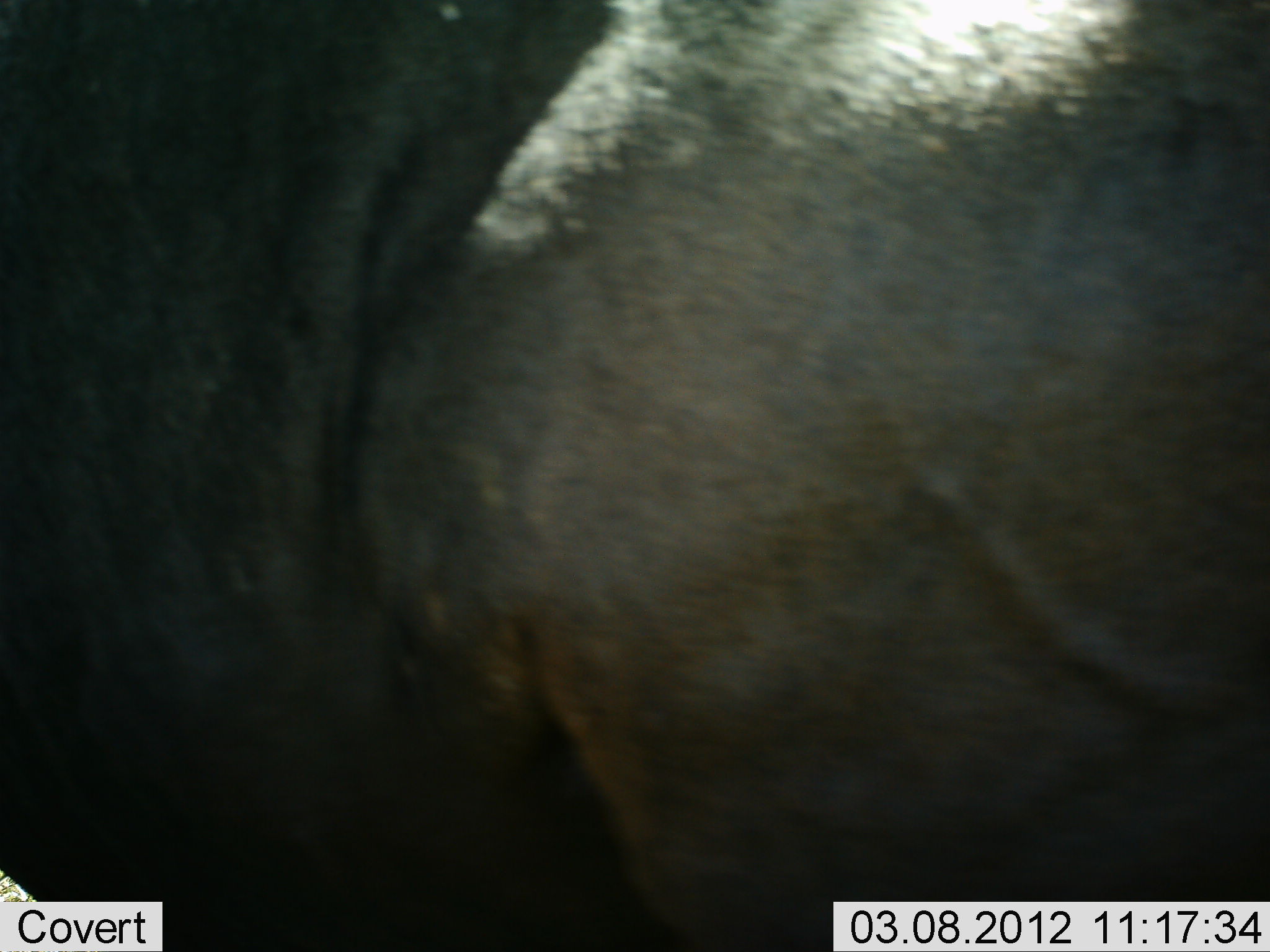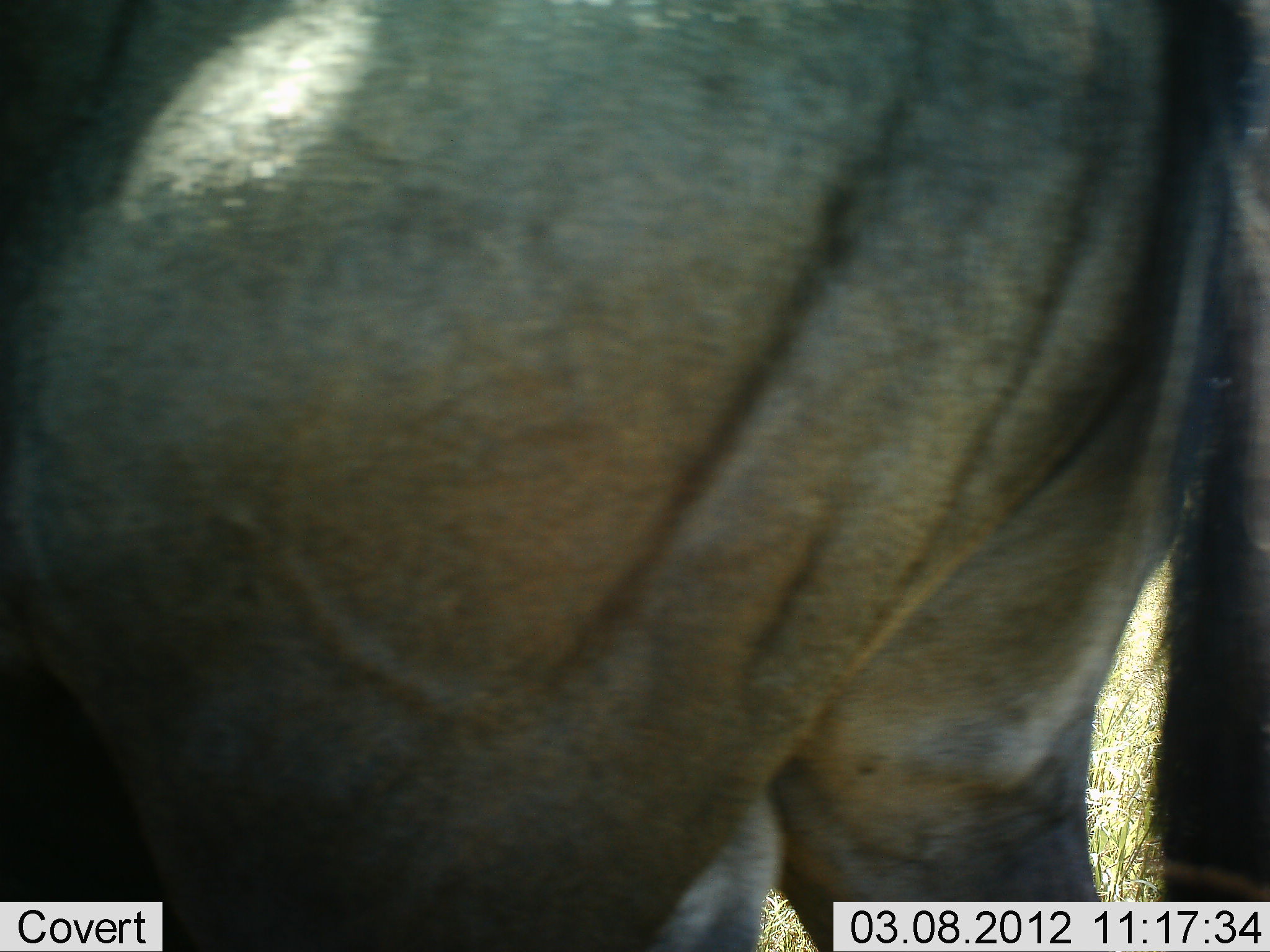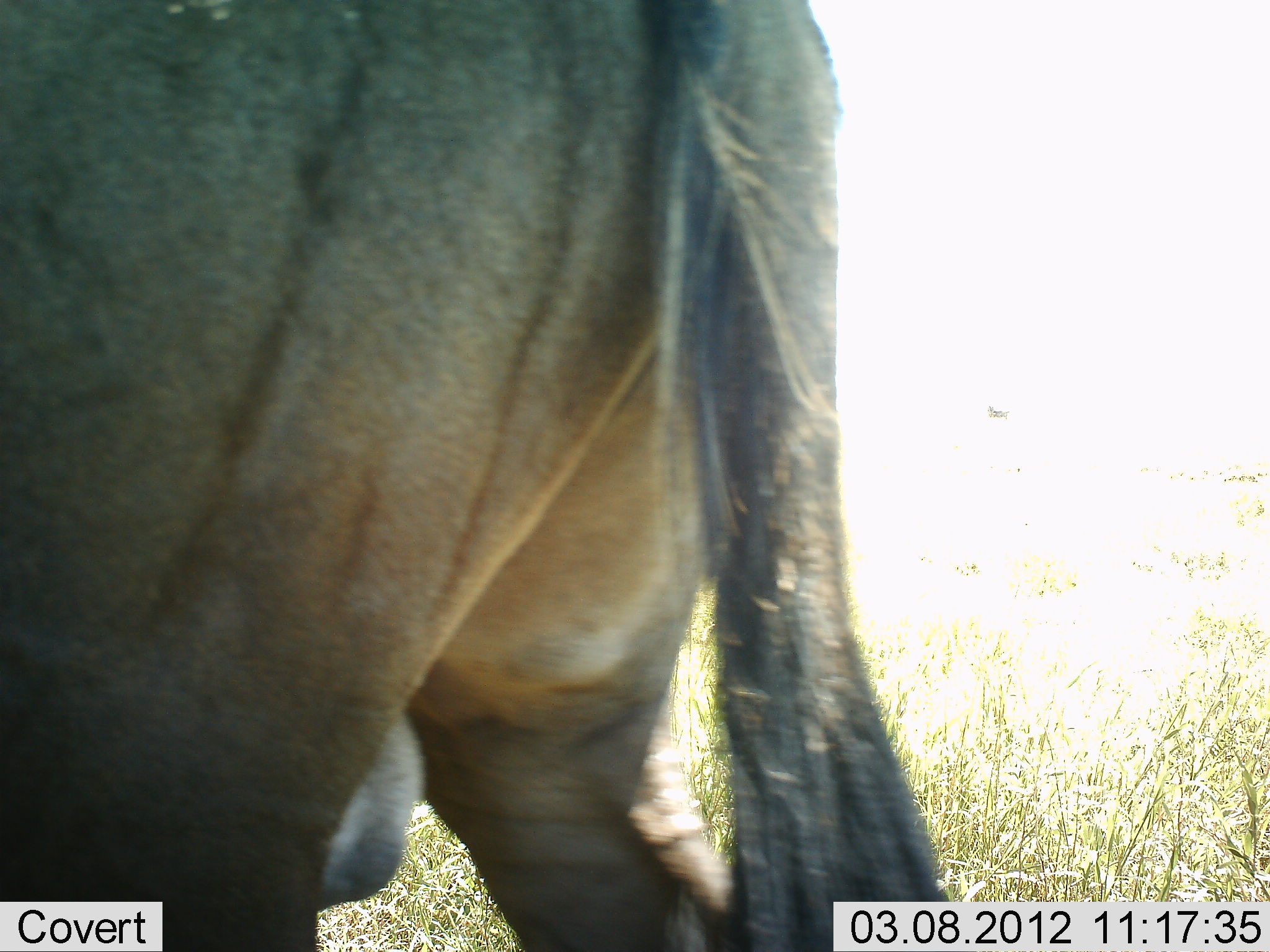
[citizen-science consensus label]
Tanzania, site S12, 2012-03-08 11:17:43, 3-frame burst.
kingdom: Animalia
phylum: Chordata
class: Mammalia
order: Artiodactyla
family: Bovidae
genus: Connochaetes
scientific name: Connochaetes taurinus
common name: blue wildebeest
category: wildebeest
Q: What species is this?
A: Wildebeest (blue wildebeest) (Connochaetes taurinus).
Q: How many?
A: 1.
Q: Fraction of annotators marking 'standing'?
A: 43%.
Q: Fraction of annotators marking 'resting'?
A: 0%.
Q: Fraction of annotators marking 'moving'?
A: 57%.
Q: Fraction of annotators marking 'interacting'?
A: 0%.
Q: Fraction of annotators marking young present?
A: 0%.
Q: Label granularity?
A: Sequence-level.